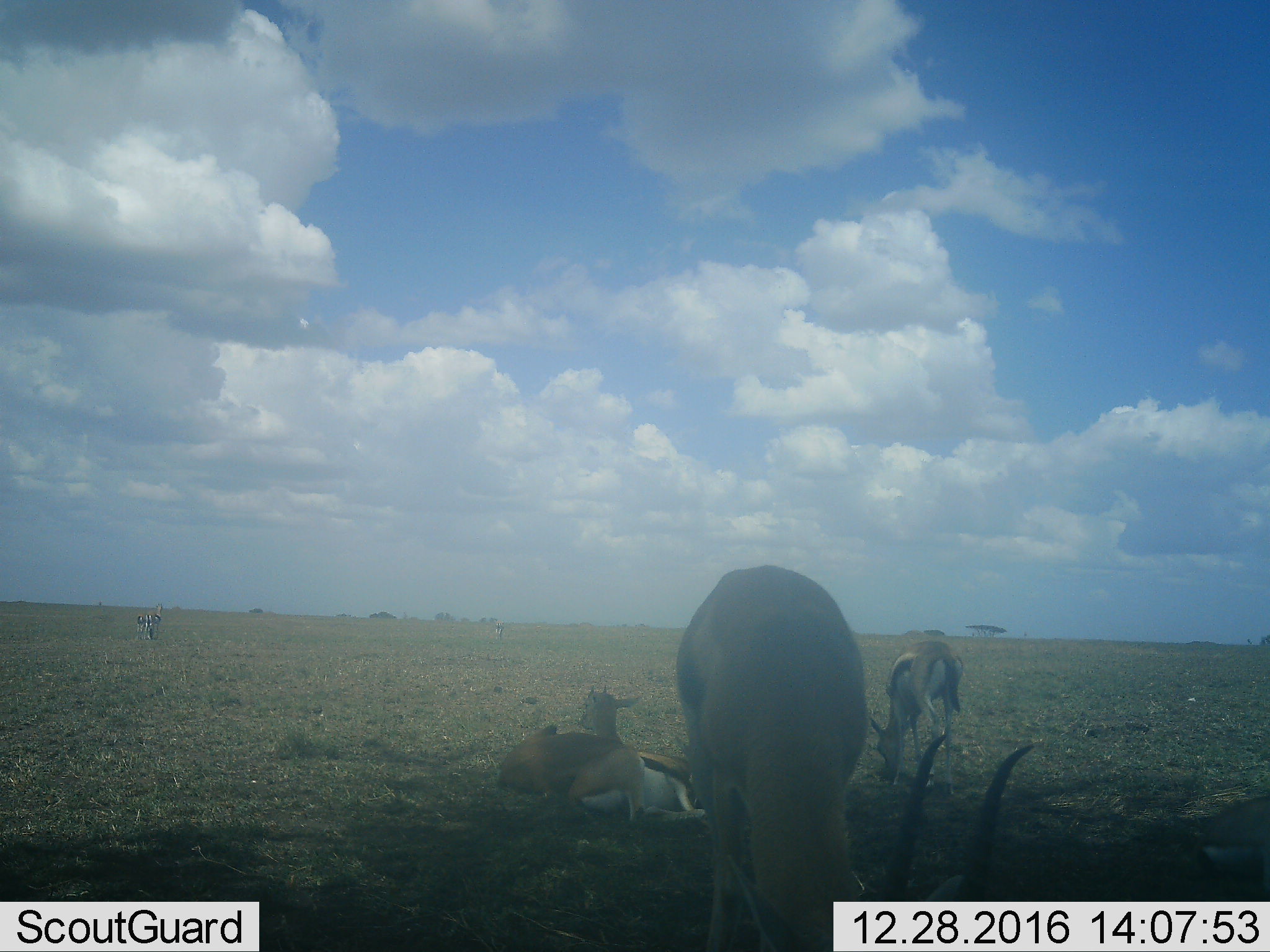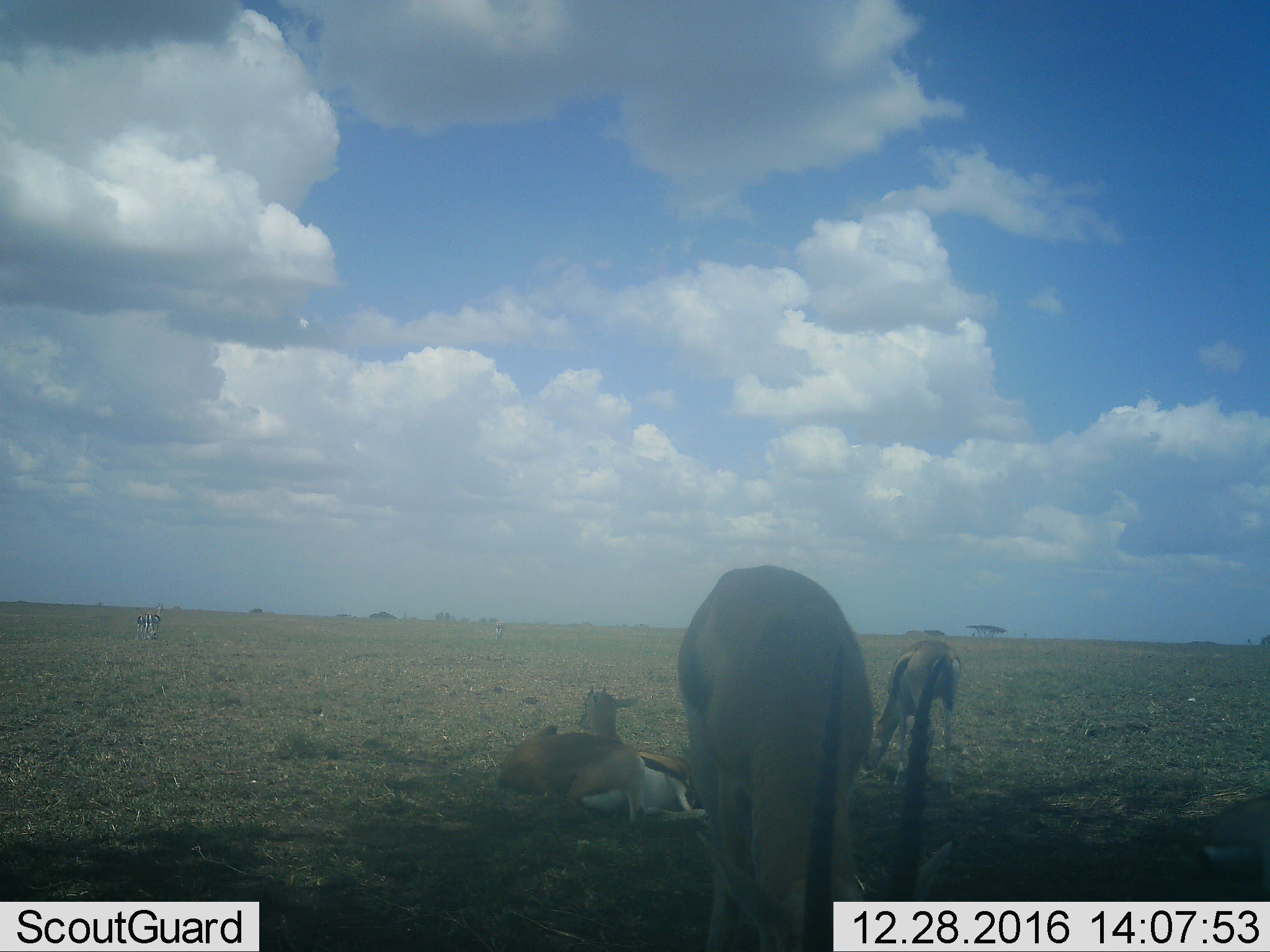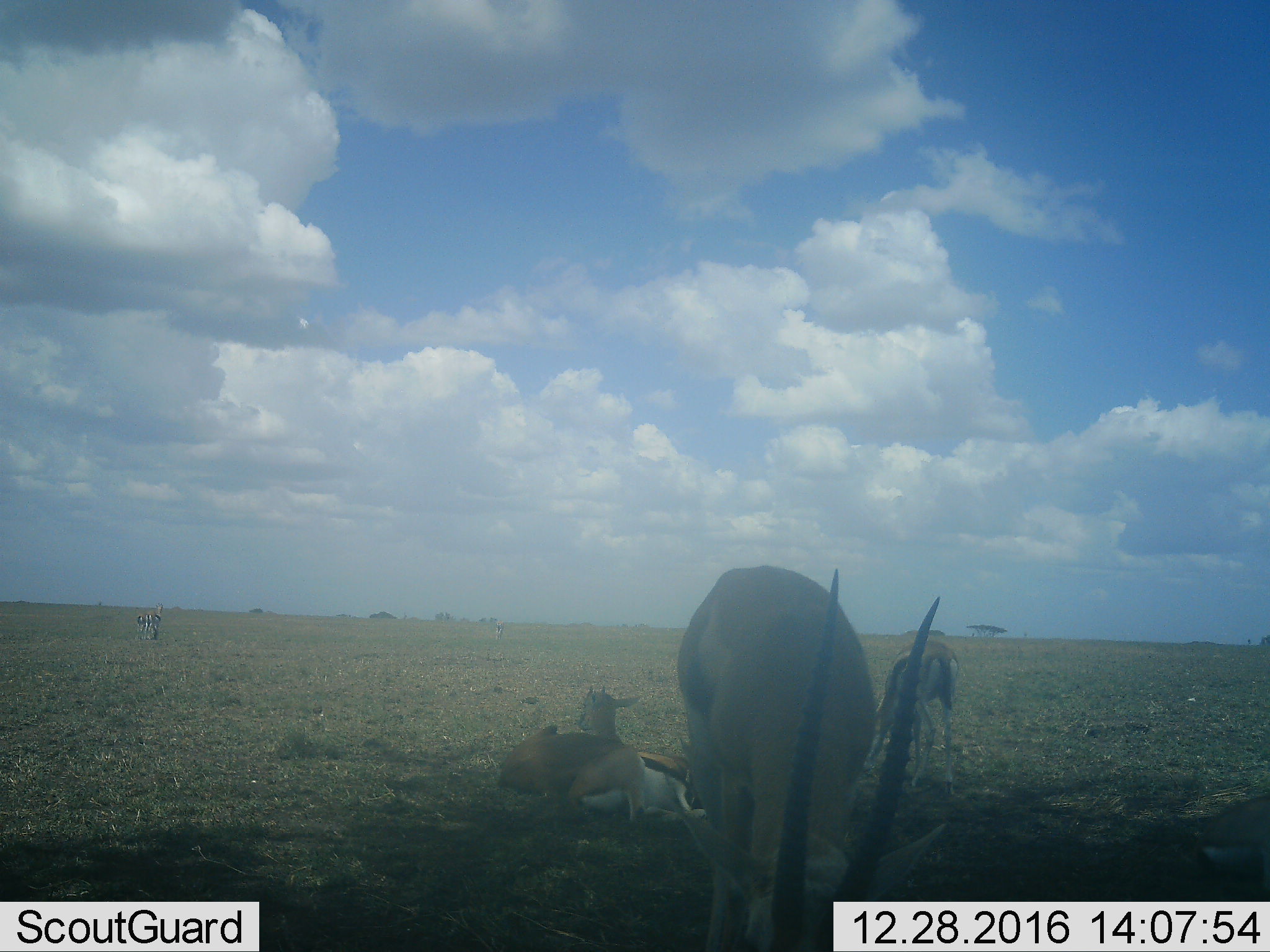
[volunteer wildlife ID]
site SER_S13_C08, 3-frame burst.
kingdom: Animalia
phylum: Chordata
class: Mammalia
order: Artiodactyla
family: Bovidae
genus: Eudorcas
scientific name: Eudorcas thomsonii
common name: thomson's gazelle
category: gazellethomsons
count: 6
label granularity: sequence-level